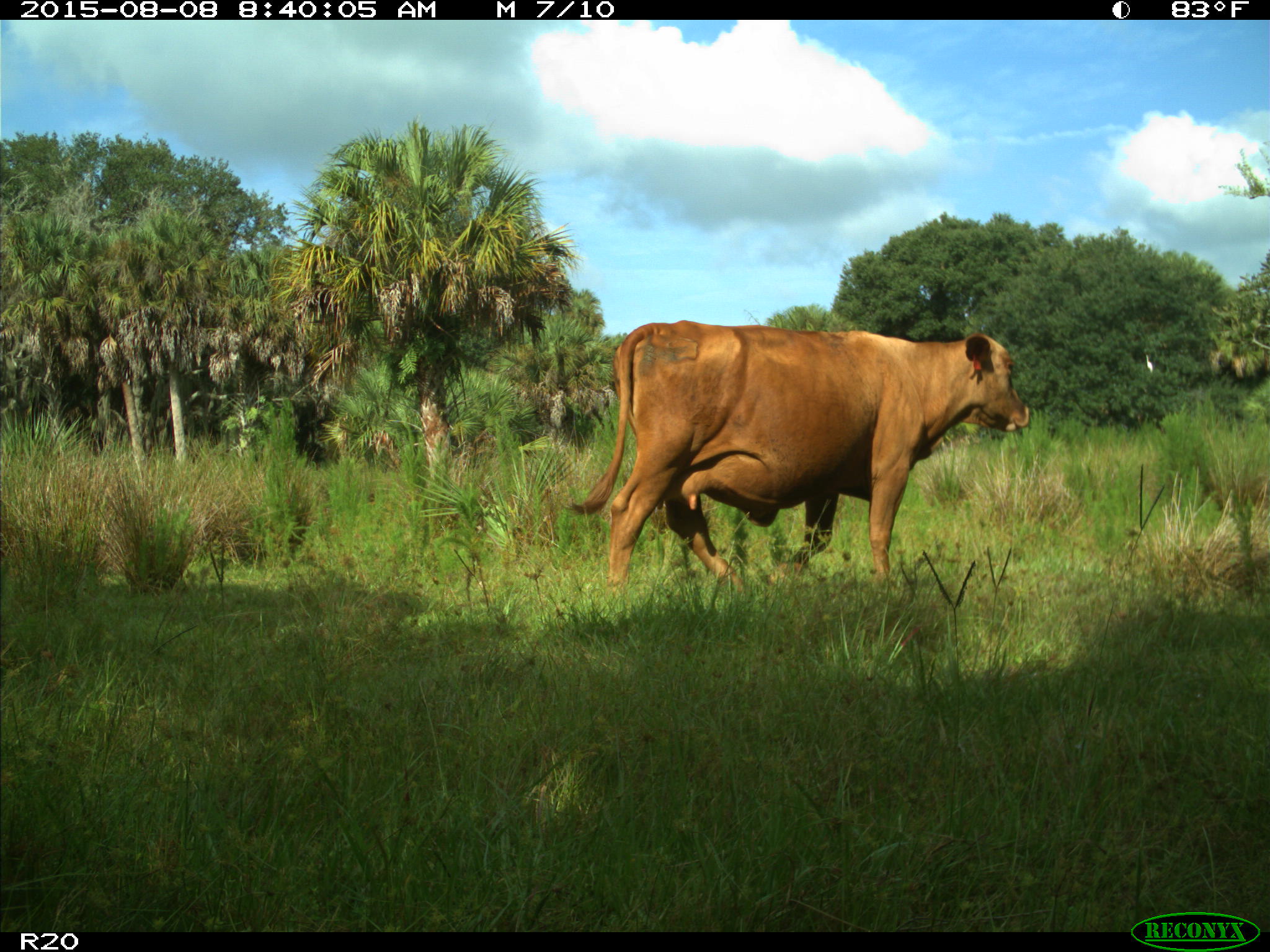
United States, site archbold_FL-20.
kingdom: Animalia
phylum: Chordata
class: Mammalia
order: Artiodactyla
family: Bovidae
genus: Bos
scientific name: Bos taurus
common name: domestic cow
Bos taurus (domestic cow).